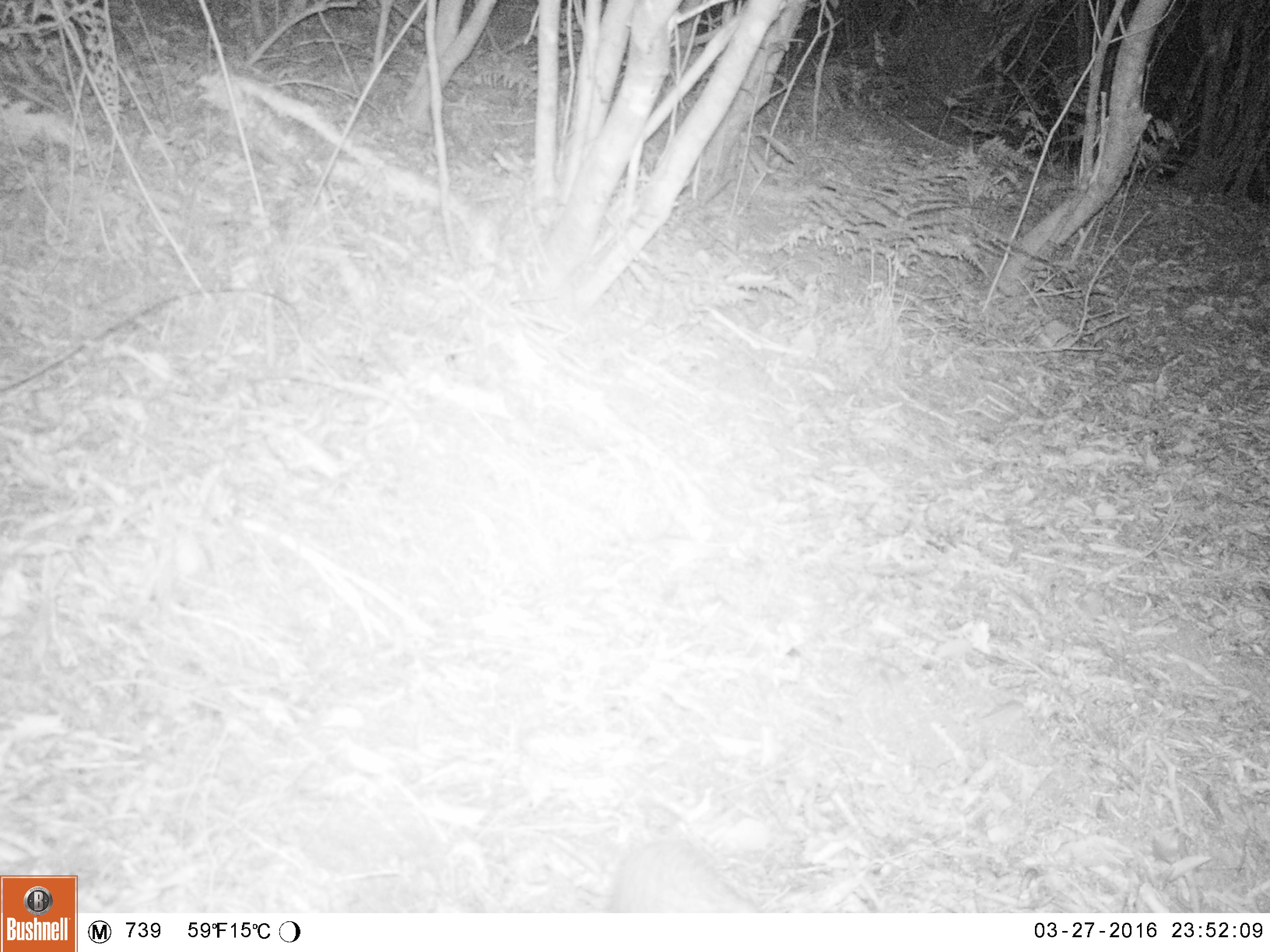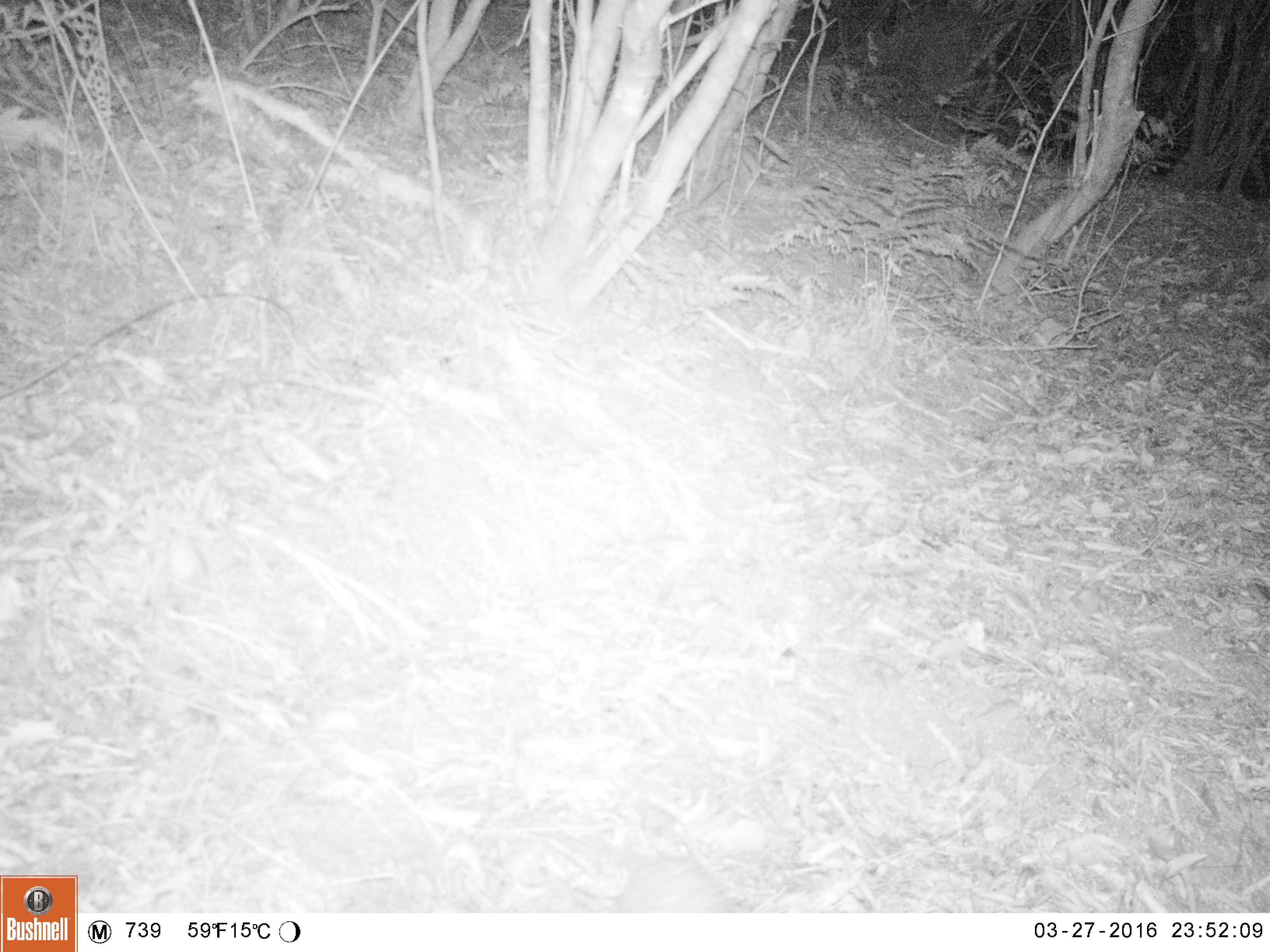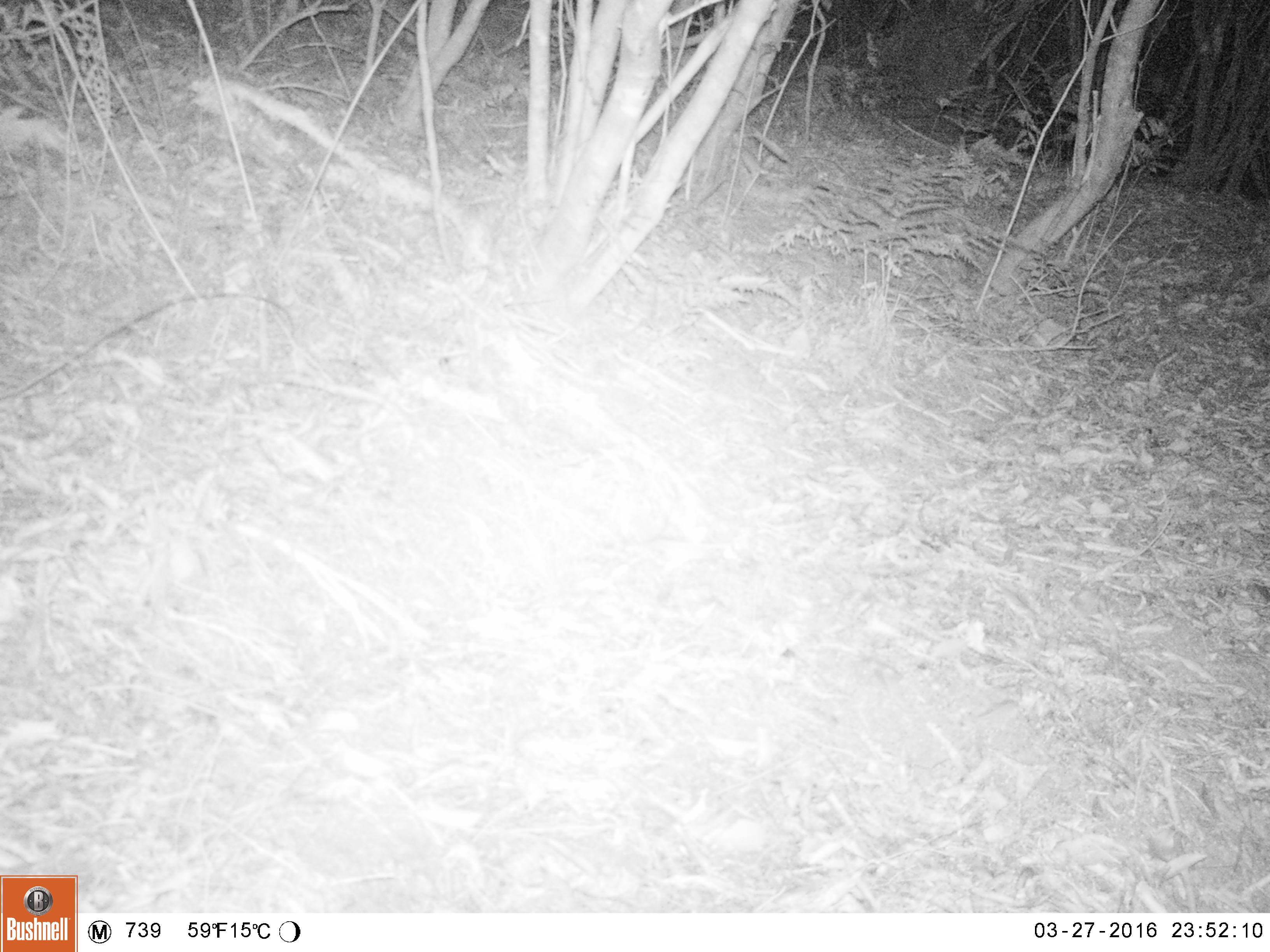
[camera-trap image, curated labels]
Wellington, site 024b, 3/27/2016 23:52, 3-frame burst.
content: unidentified animal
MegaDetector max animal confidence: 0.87